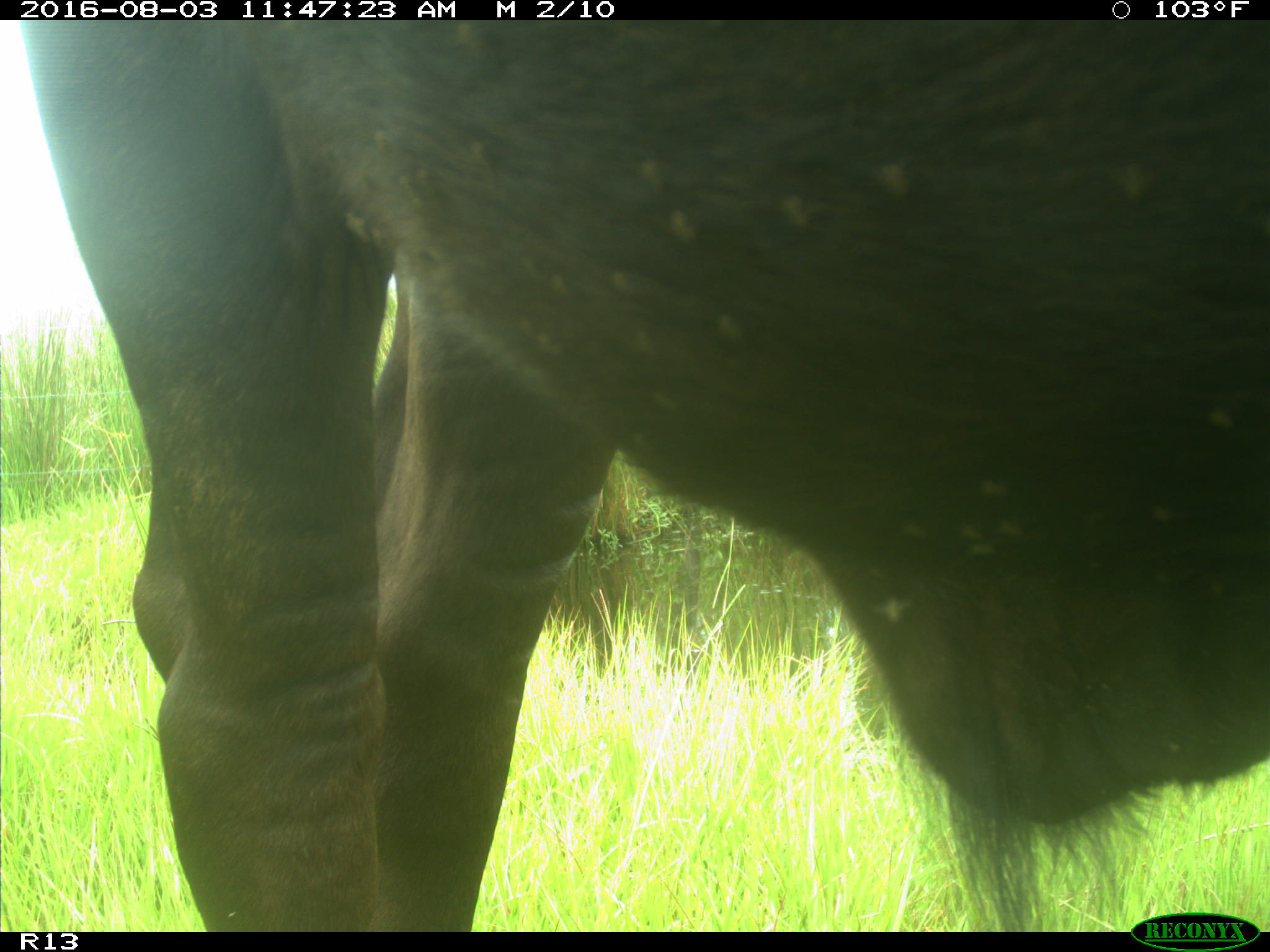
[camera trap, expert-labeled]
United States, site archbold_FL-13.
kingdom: Animalia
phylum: Chordata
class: Mammalia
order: Artiodactyla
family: Bovidae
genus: Bos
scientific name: Bos taurus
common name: domestic cow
Bos taurus (domestic cow).